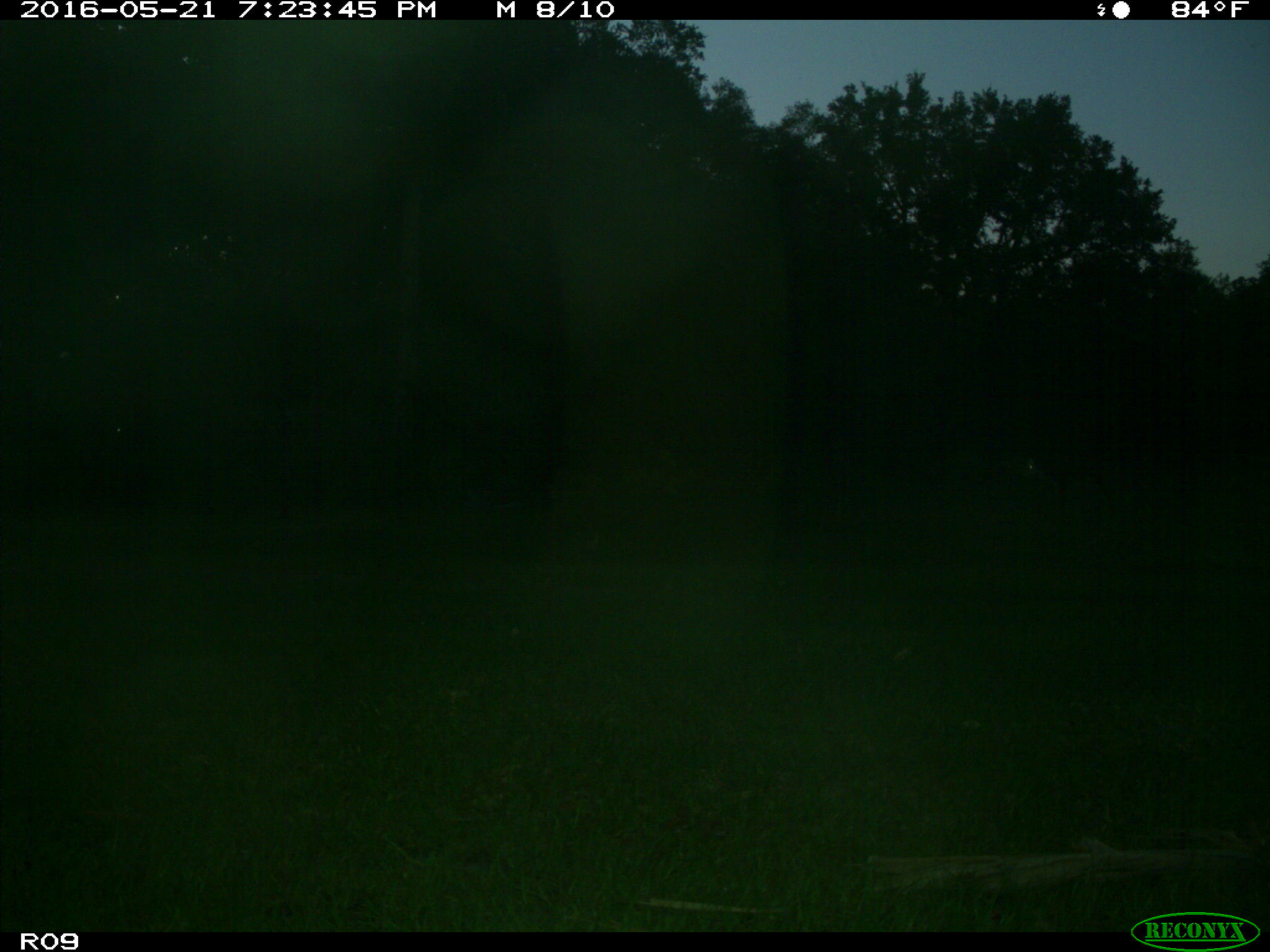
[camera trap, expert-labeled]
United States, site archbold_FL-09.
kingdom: Animalia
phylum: Chordata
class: Mammalia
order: Artiodactyla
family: Bovidae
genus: Bos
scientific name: Bos taurus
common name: domestic cow